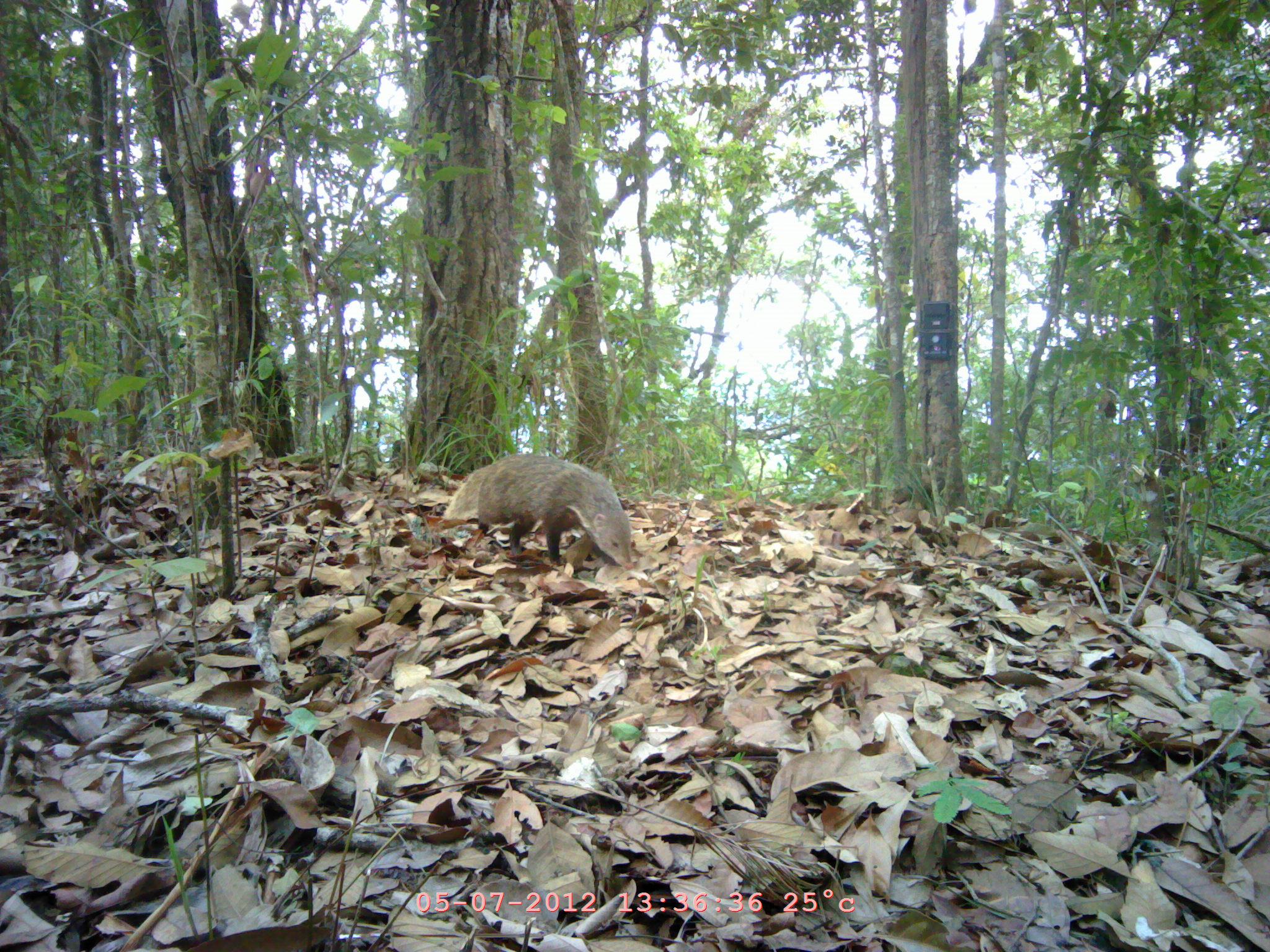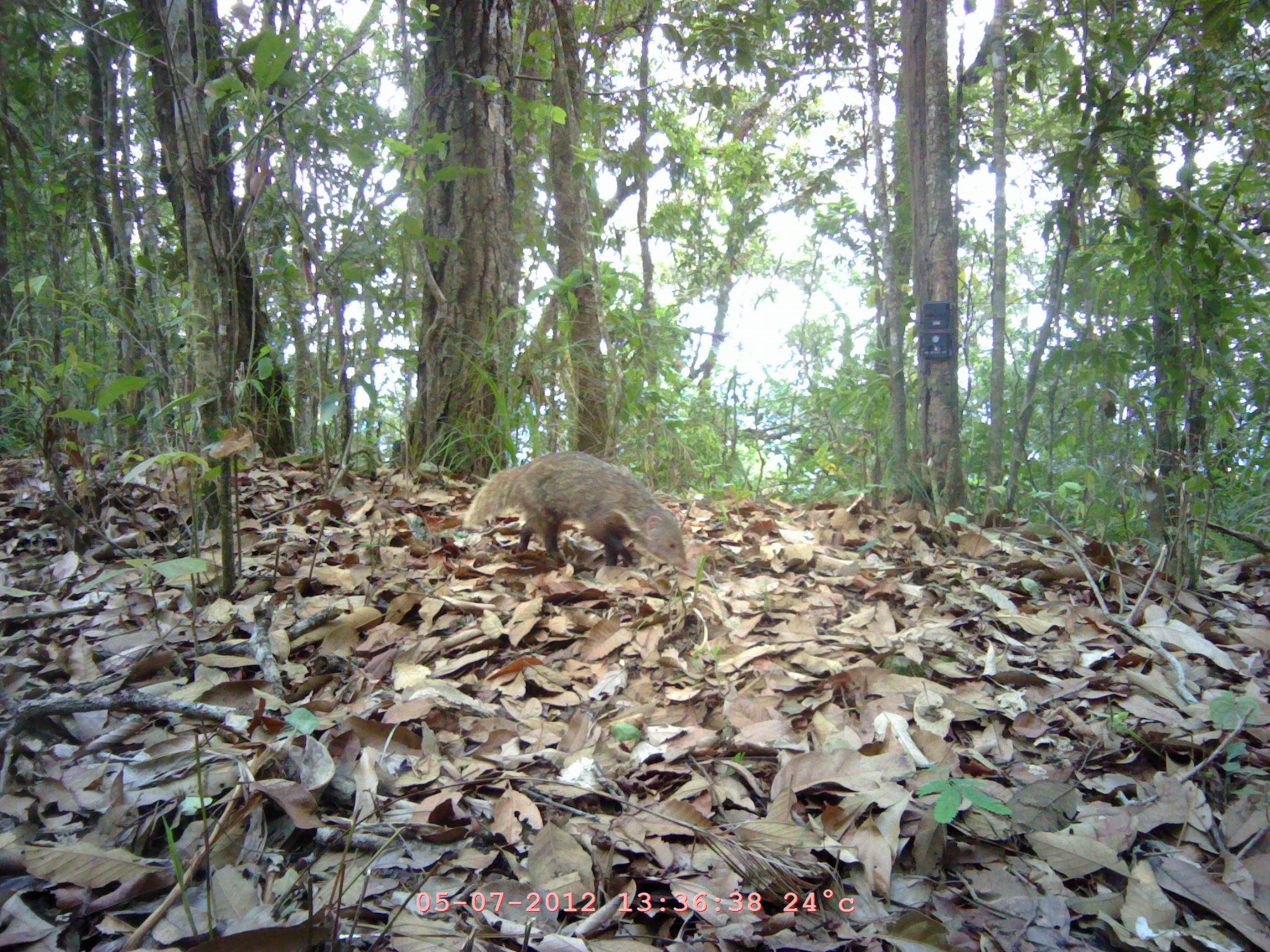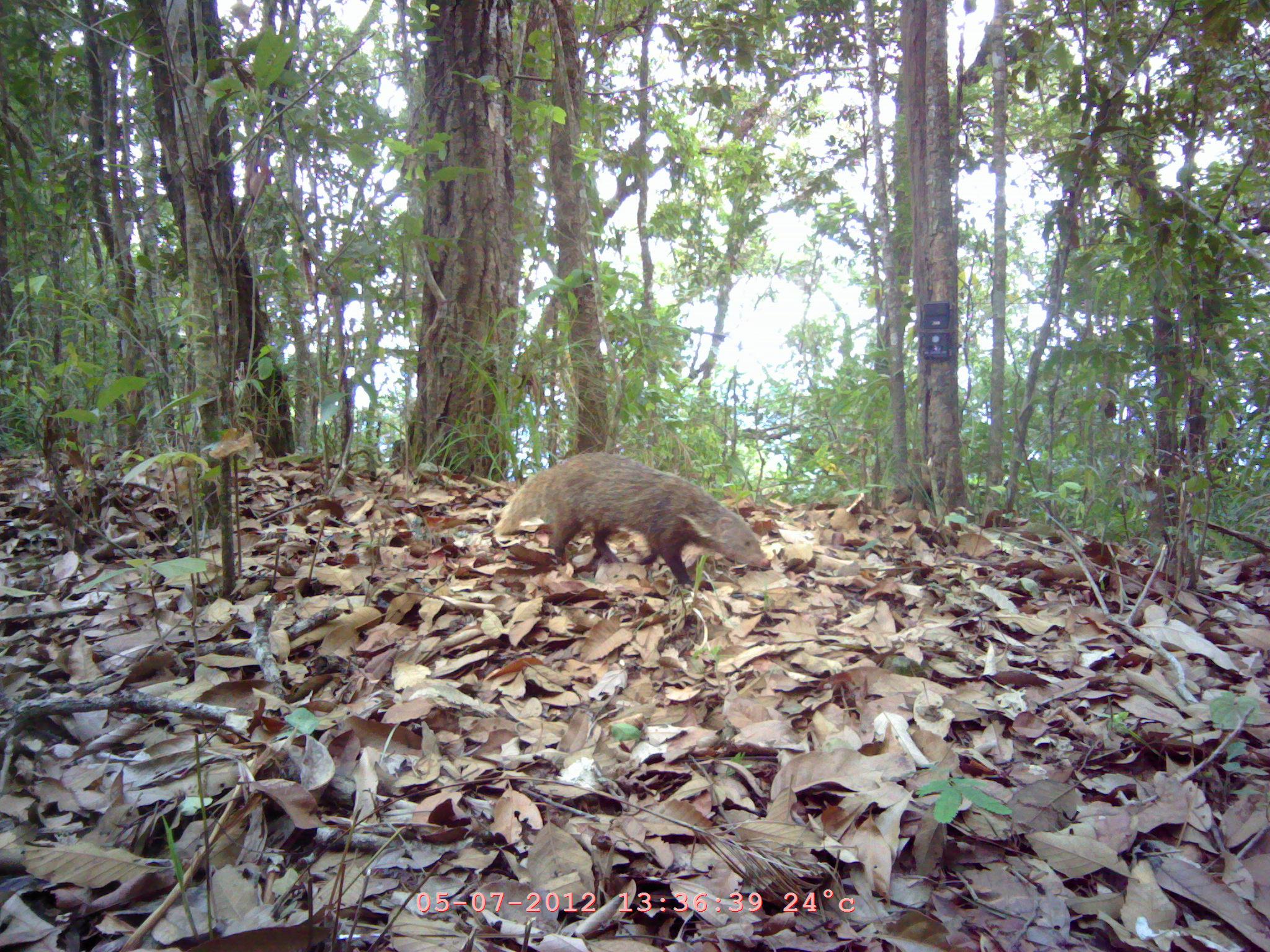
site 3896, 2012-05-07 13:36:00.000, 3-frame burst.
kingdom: Animalia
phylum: Chordata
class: Mammalia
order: Carnivora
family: Herpestidae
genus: Urva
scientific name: Urva urva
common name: crab-eating mongoose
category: herpestes urva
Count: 1.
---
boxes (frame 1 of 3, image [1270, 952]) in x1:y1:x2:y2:
herpestes urva: 441:453:632:569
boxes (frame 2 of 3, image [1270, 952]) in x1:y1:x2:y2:
herpestes urva: 461:450:687:568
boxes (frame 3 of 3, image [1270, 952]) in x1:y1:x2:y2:
herpestes urva: 493:450:768:584